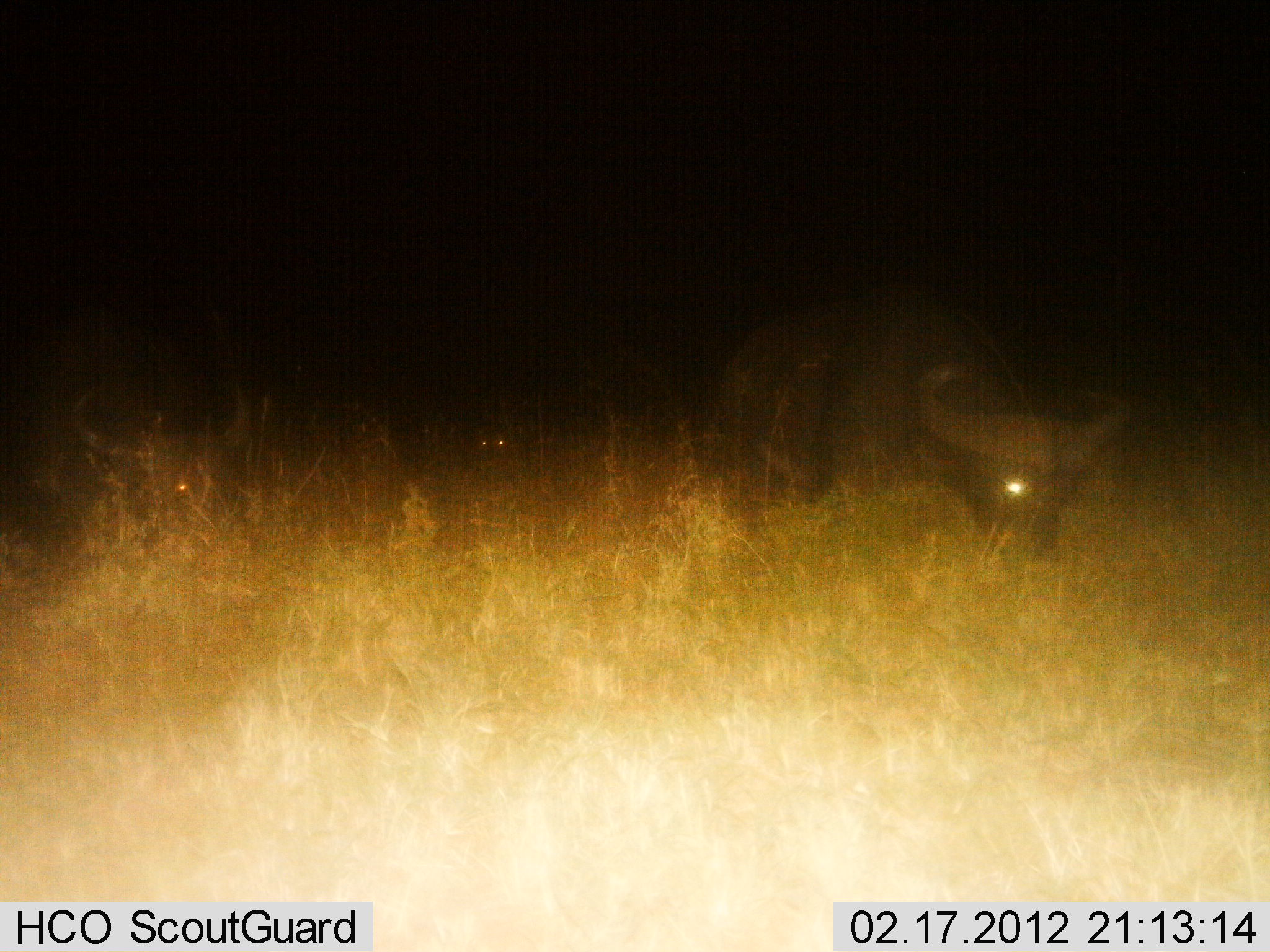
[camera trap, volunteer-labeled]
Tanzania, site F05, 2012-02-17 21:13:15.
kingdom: Animalia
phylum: Chordata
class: Mammalia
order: Artiodactyla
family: Bovidae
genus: Syncerus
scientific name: Syncerus caffer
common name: cape buffalo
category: buffalo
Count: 2.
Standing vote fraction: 10%.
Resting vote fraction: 0%.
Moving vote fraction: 10%.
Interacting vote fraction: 0%.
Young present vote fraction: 0%.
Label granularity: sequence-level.